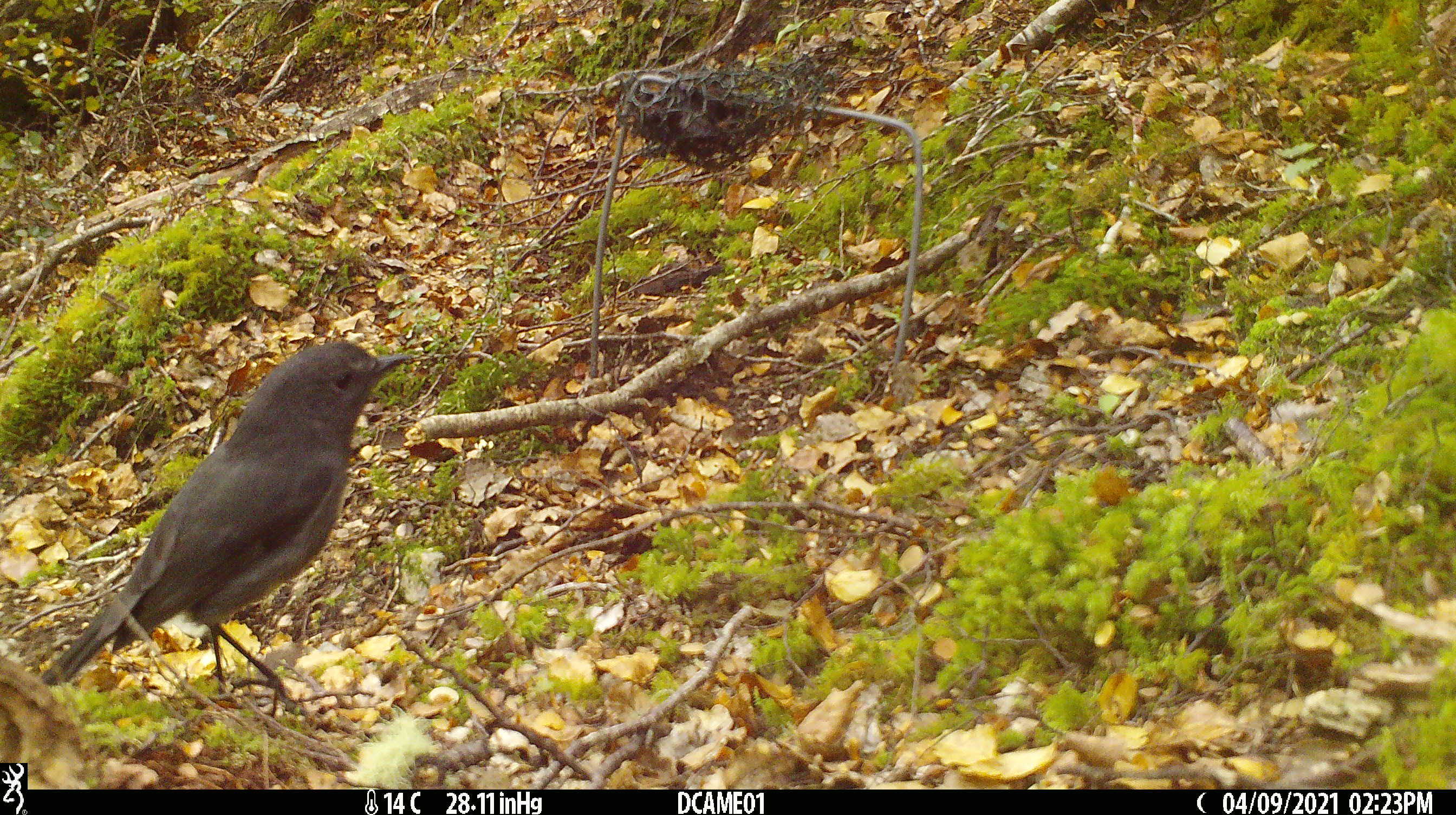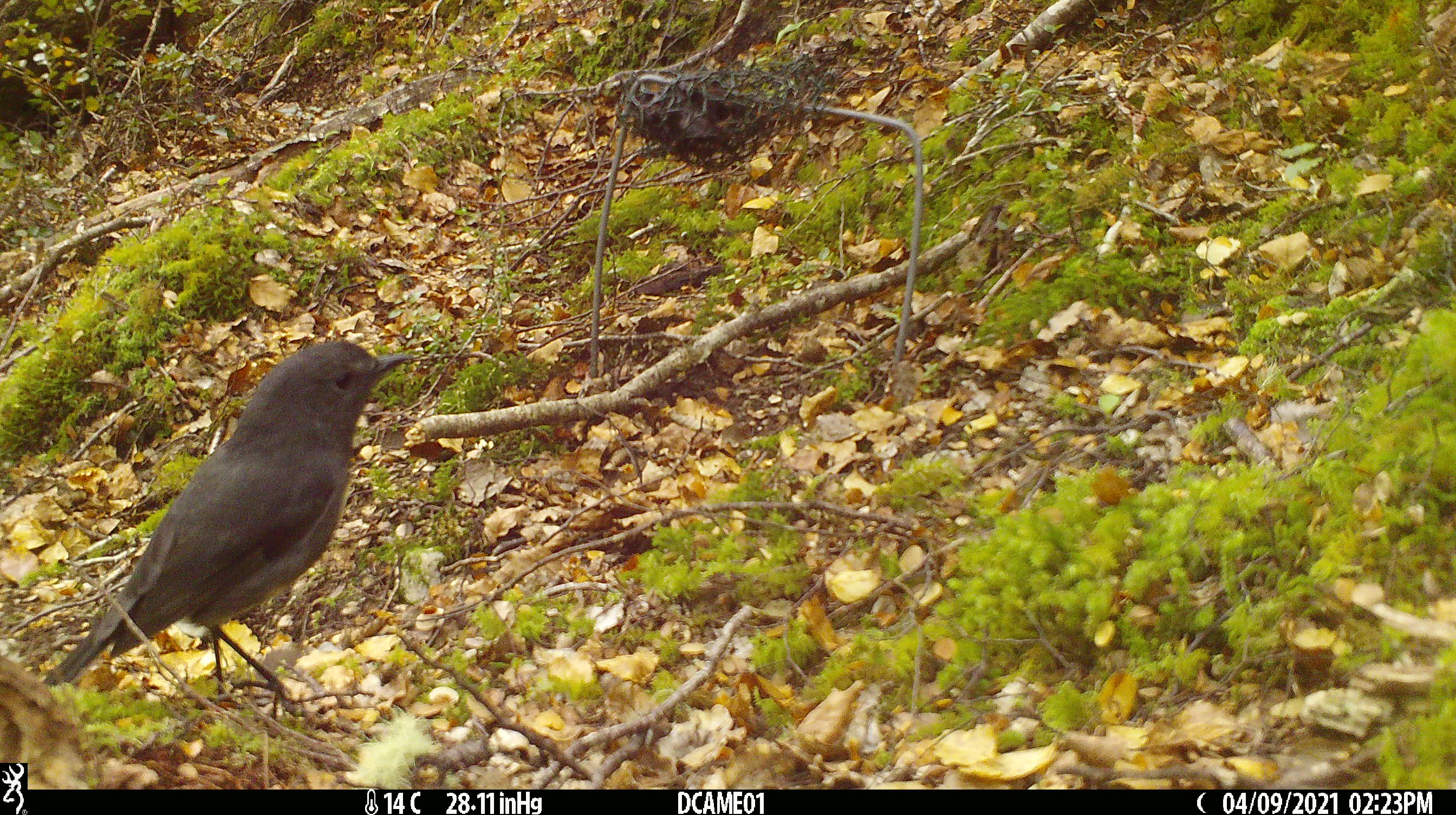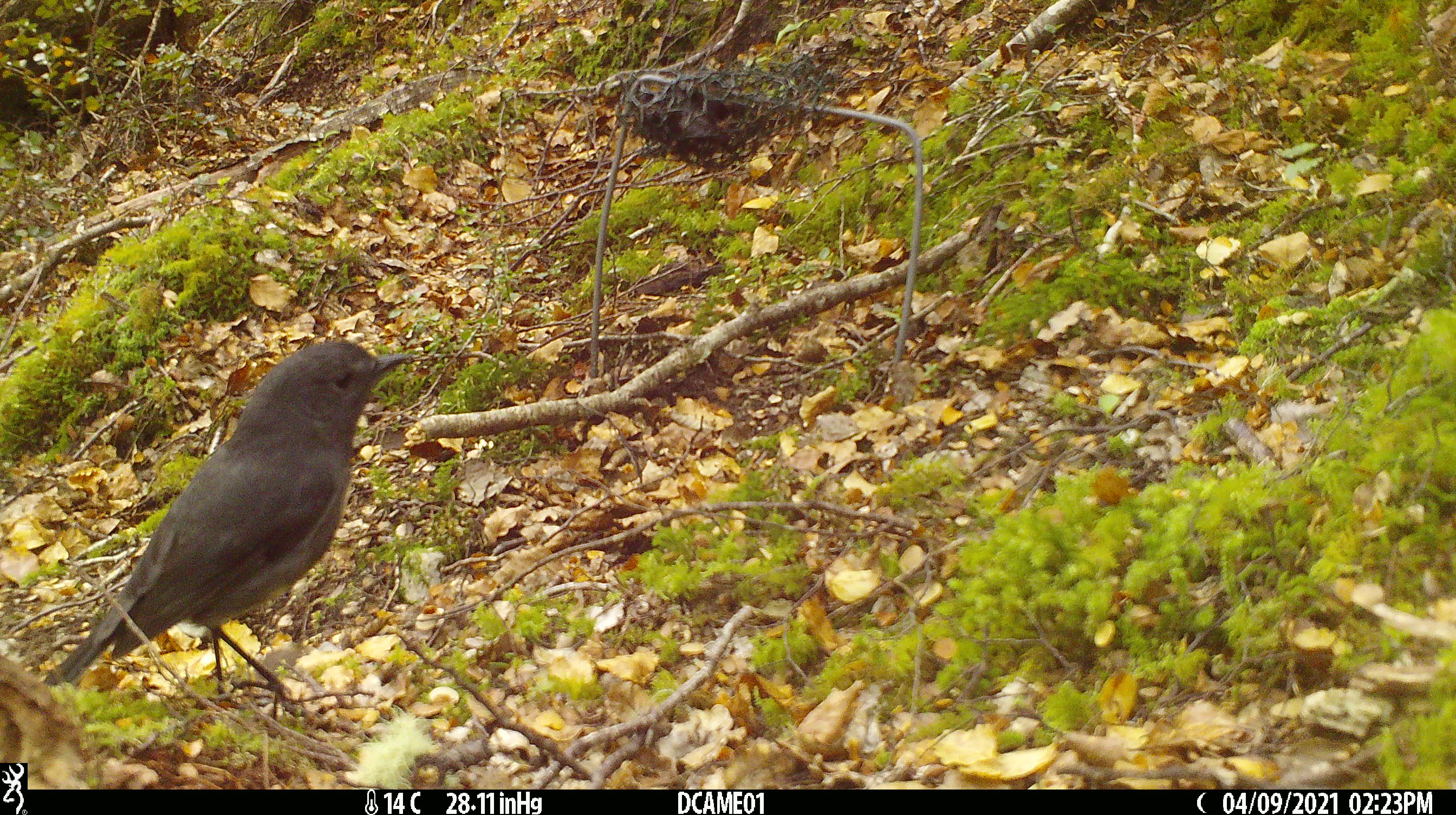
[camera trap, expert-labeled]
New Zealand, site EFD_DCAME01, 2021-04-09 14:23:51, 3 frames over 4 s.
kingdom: Animalia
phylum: Chordata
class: Aves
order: Passeriformes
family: Petroicidae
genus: Petroica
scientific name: Petroica australis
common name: new zealand robin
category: robin